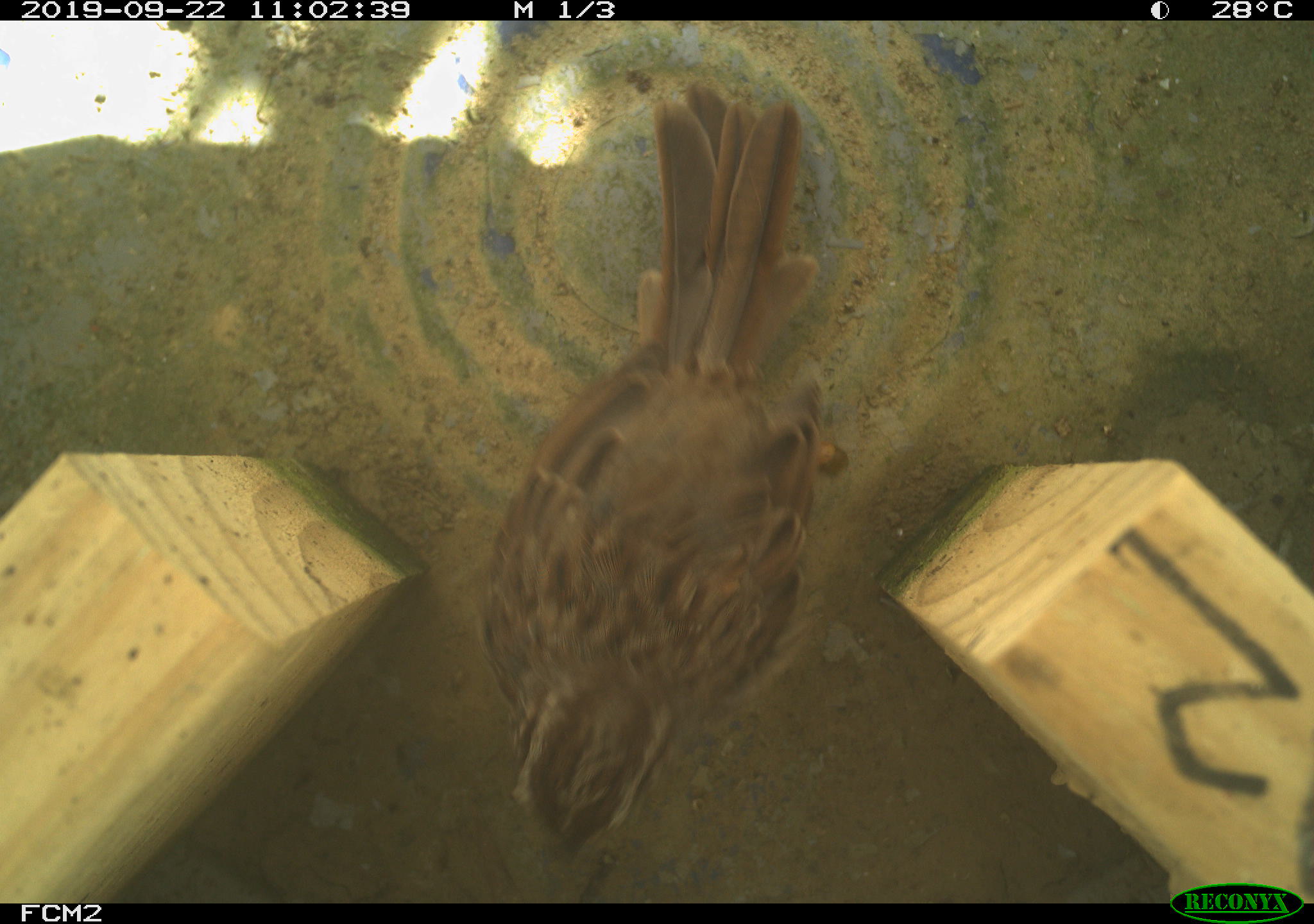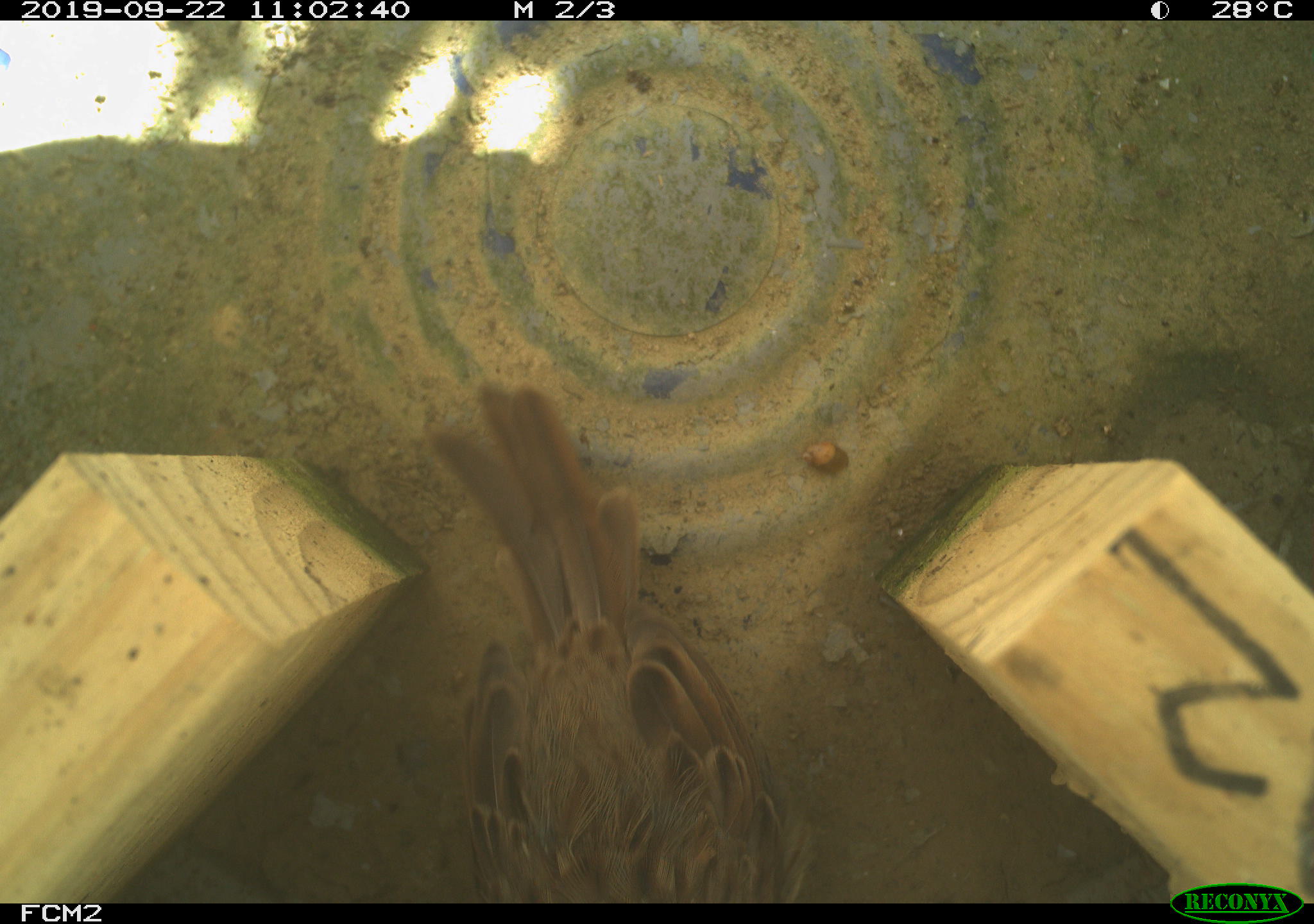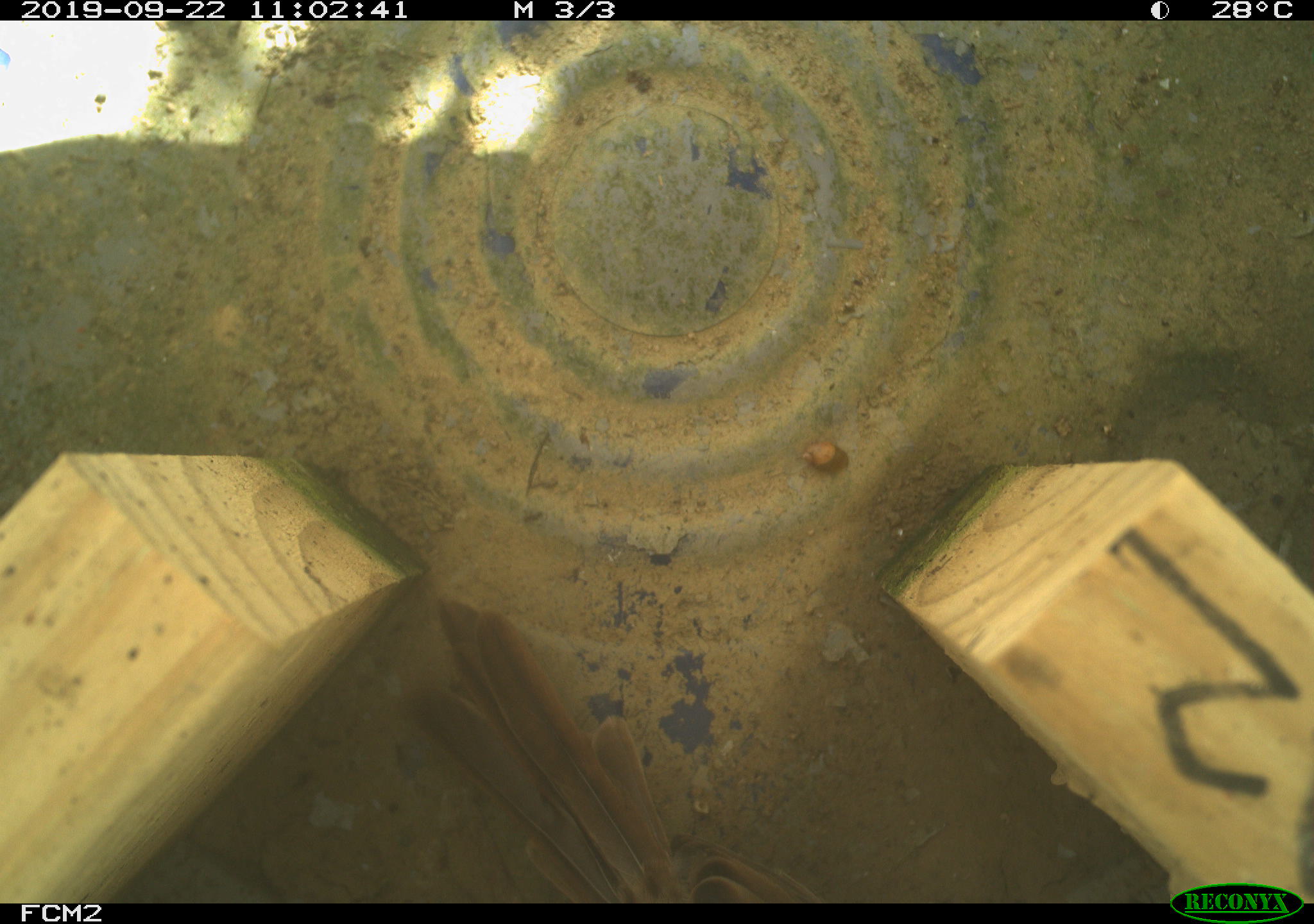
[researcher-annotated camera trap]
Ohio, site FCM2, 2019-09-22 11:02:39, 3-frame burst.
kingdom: Animalia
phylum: Chordata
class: Aves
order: Passeriformes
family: Passerellidae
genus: Melospiza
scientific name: Melospiza melodia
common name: song sparrow